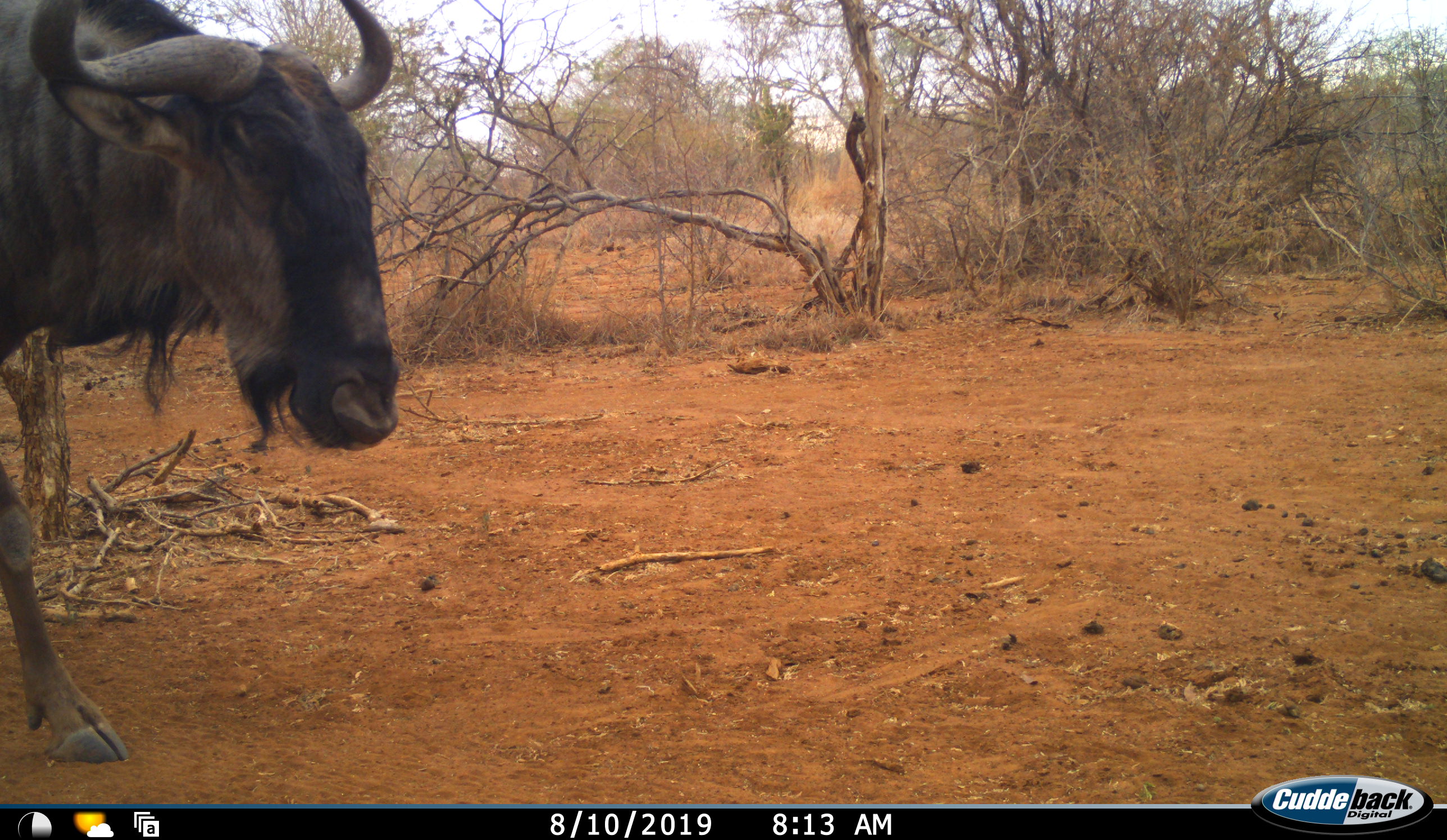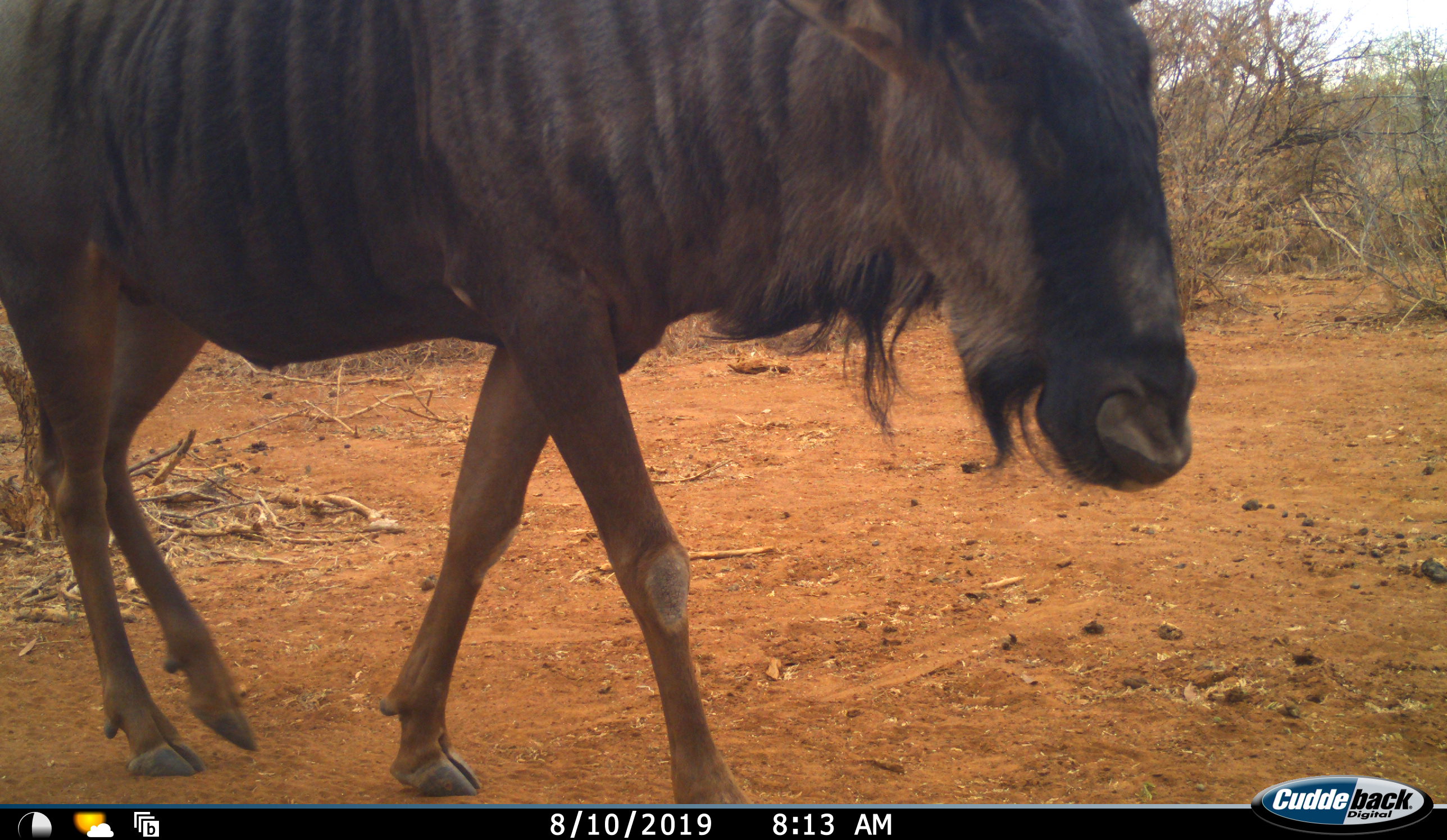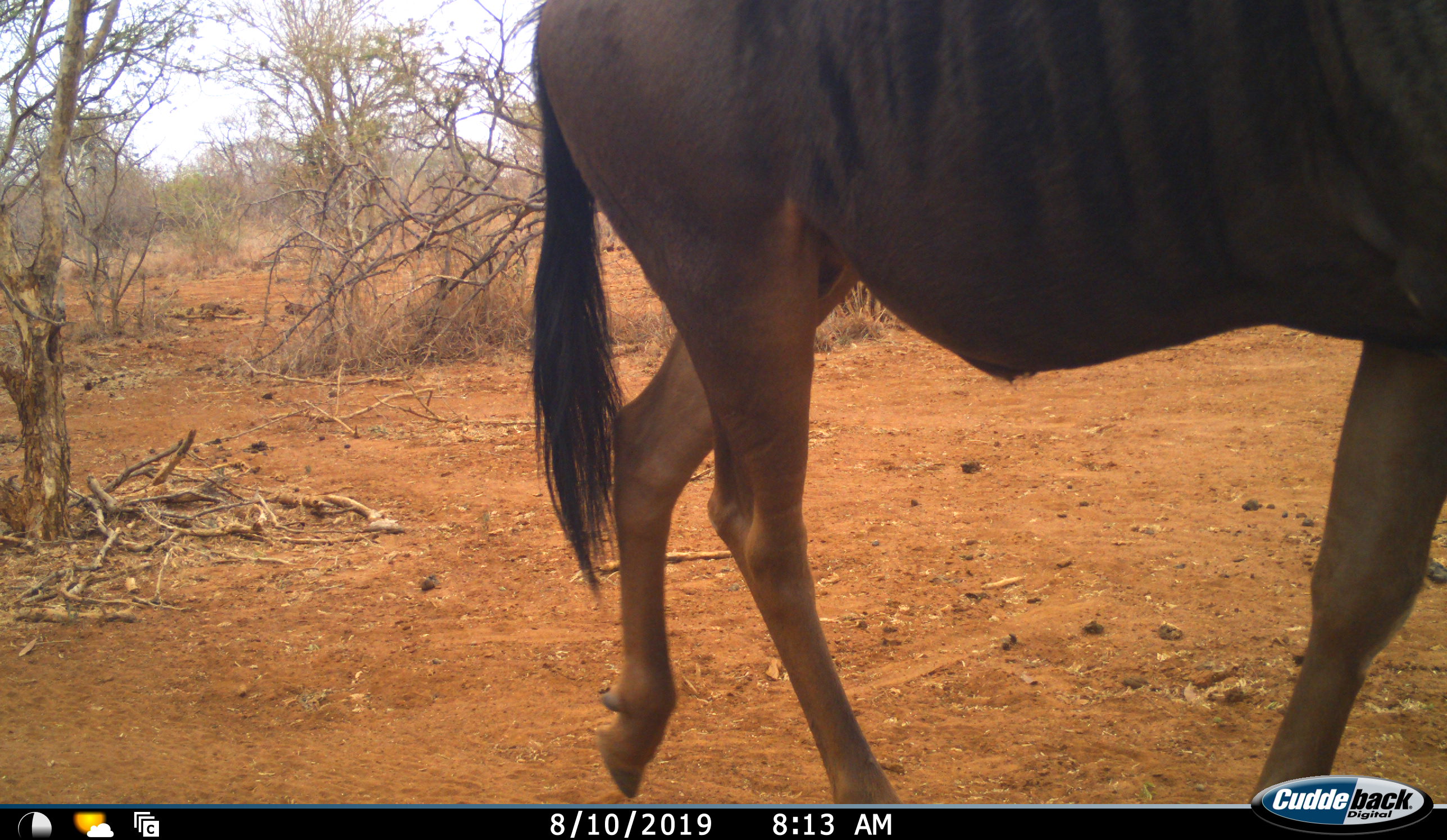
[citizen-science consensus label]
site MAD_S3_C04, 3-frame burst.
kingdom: Animalia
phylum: Chordata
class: Mammalia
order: Artiodactyla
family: Bovidae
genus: Connochaetes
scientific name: Connochaetes taurinus taurinus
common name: blue wildebeest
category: wildebeestblue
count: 1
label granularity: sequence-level